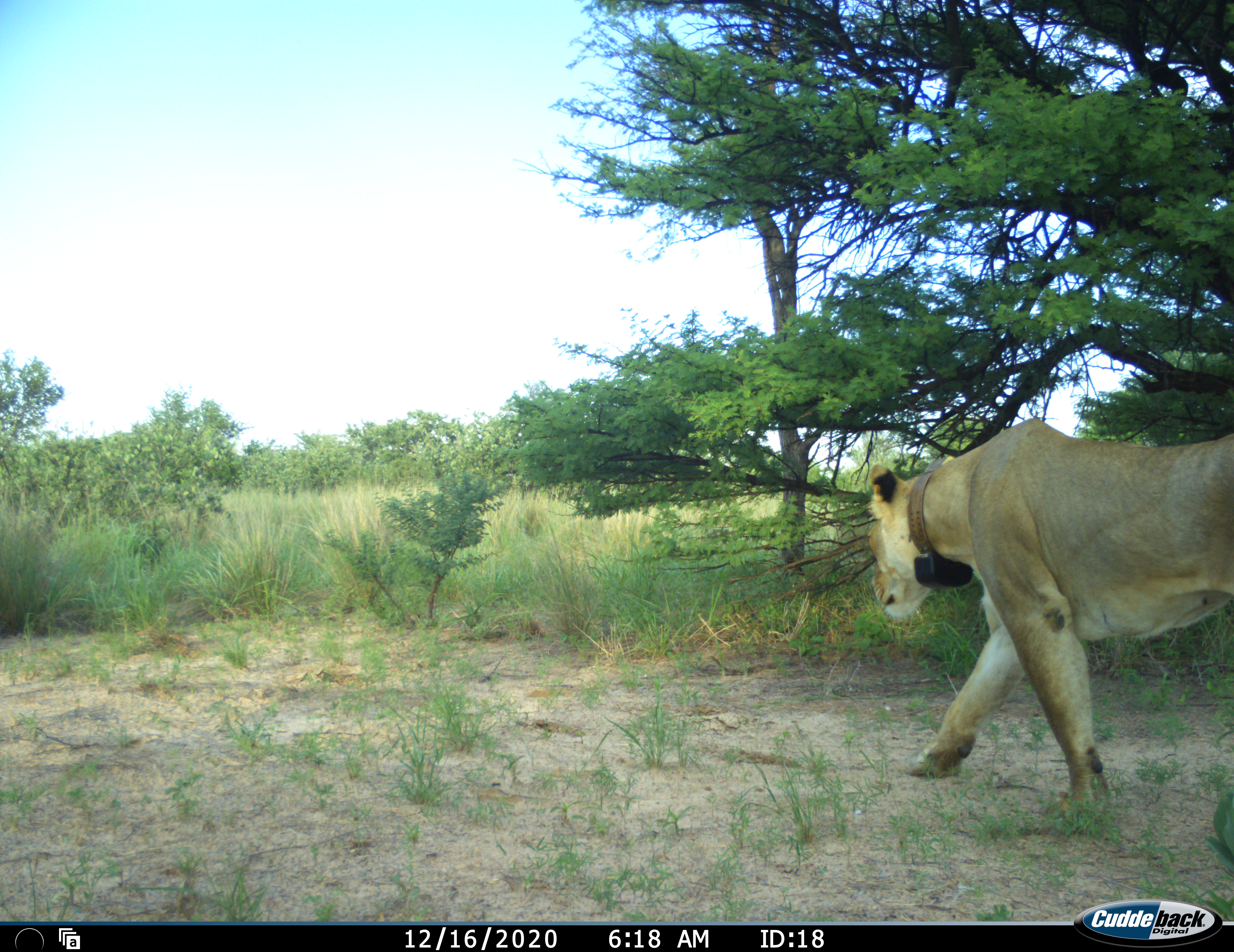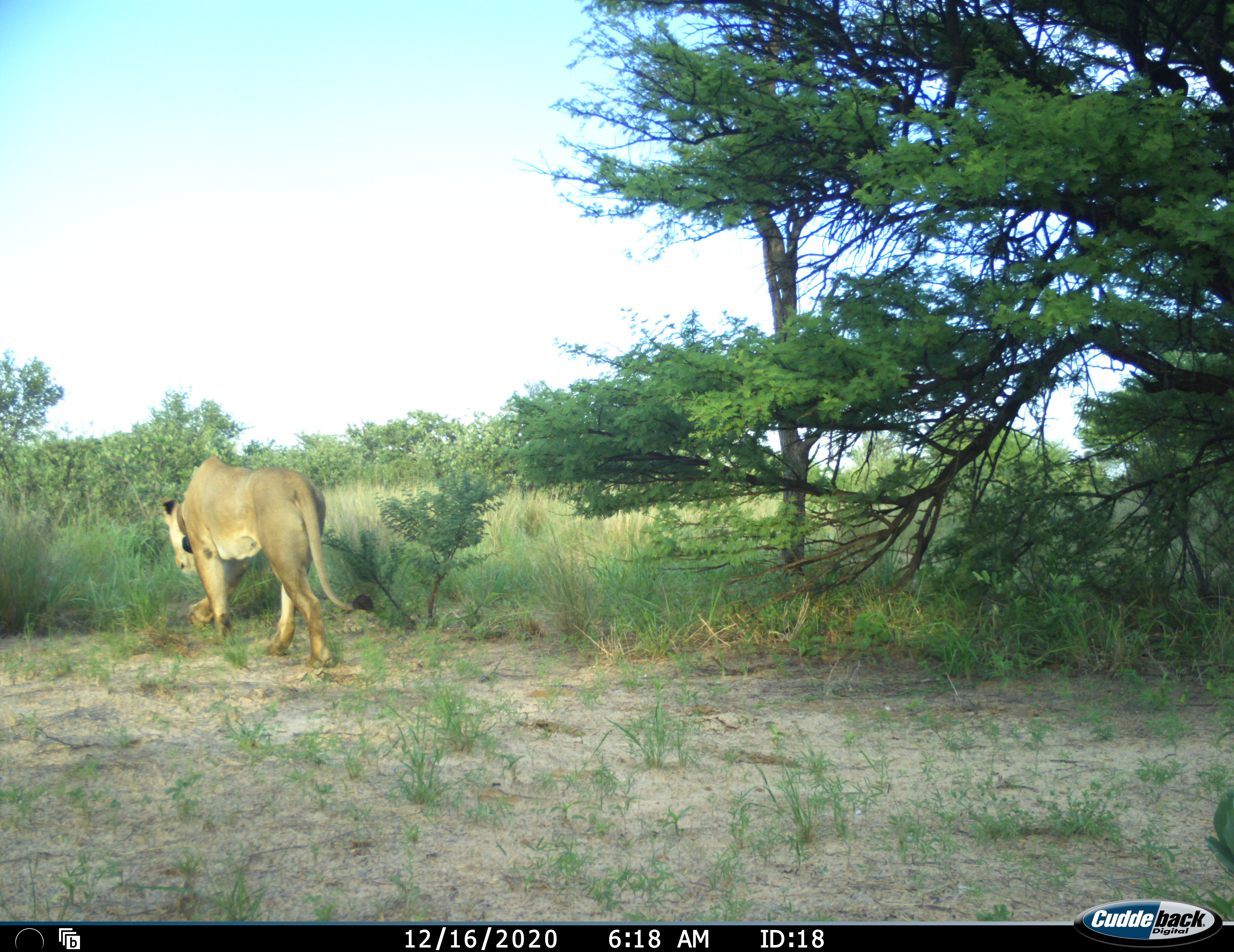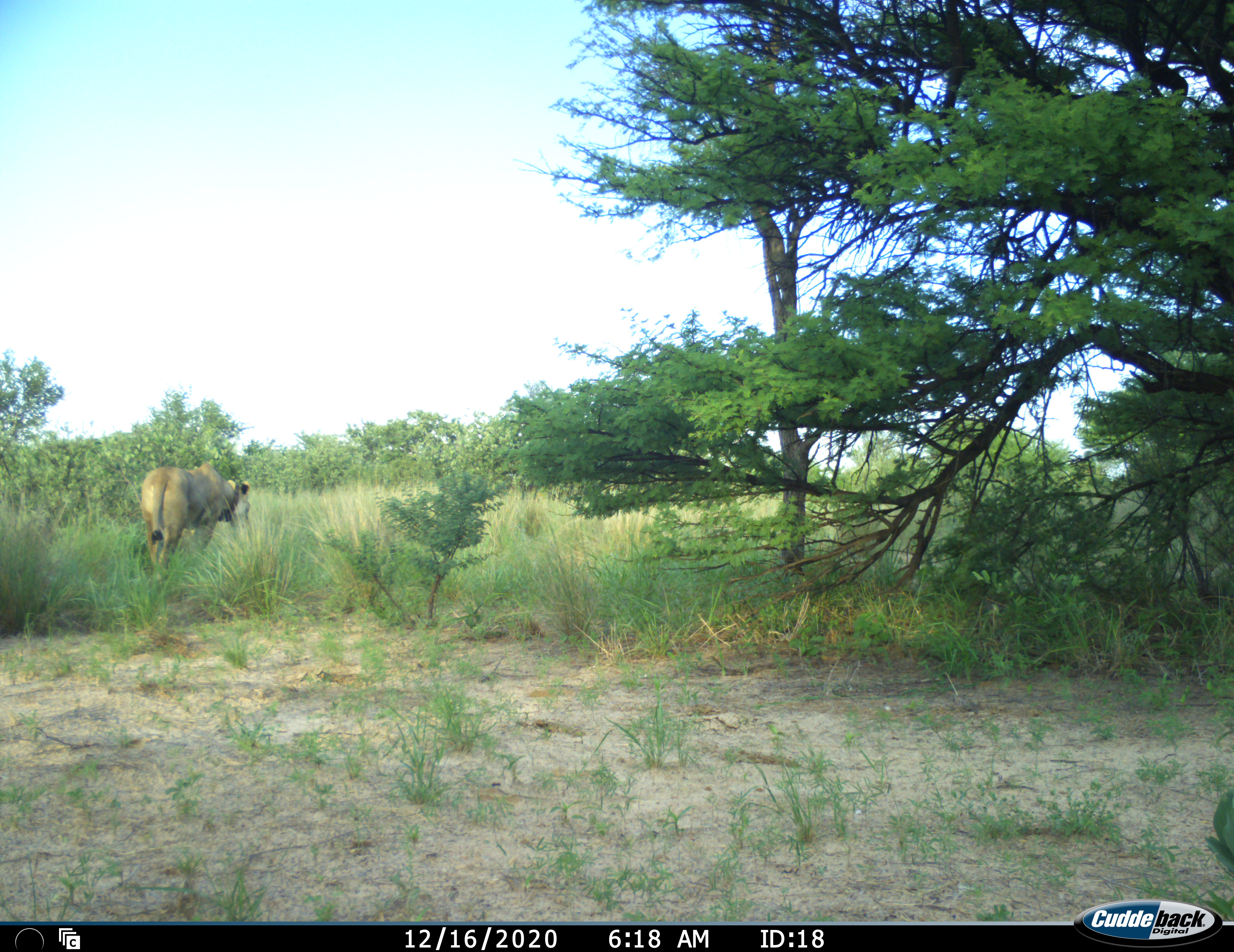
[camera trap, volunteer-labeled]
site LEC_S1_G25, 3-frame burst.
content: unidentified animal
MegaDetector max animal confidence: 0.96